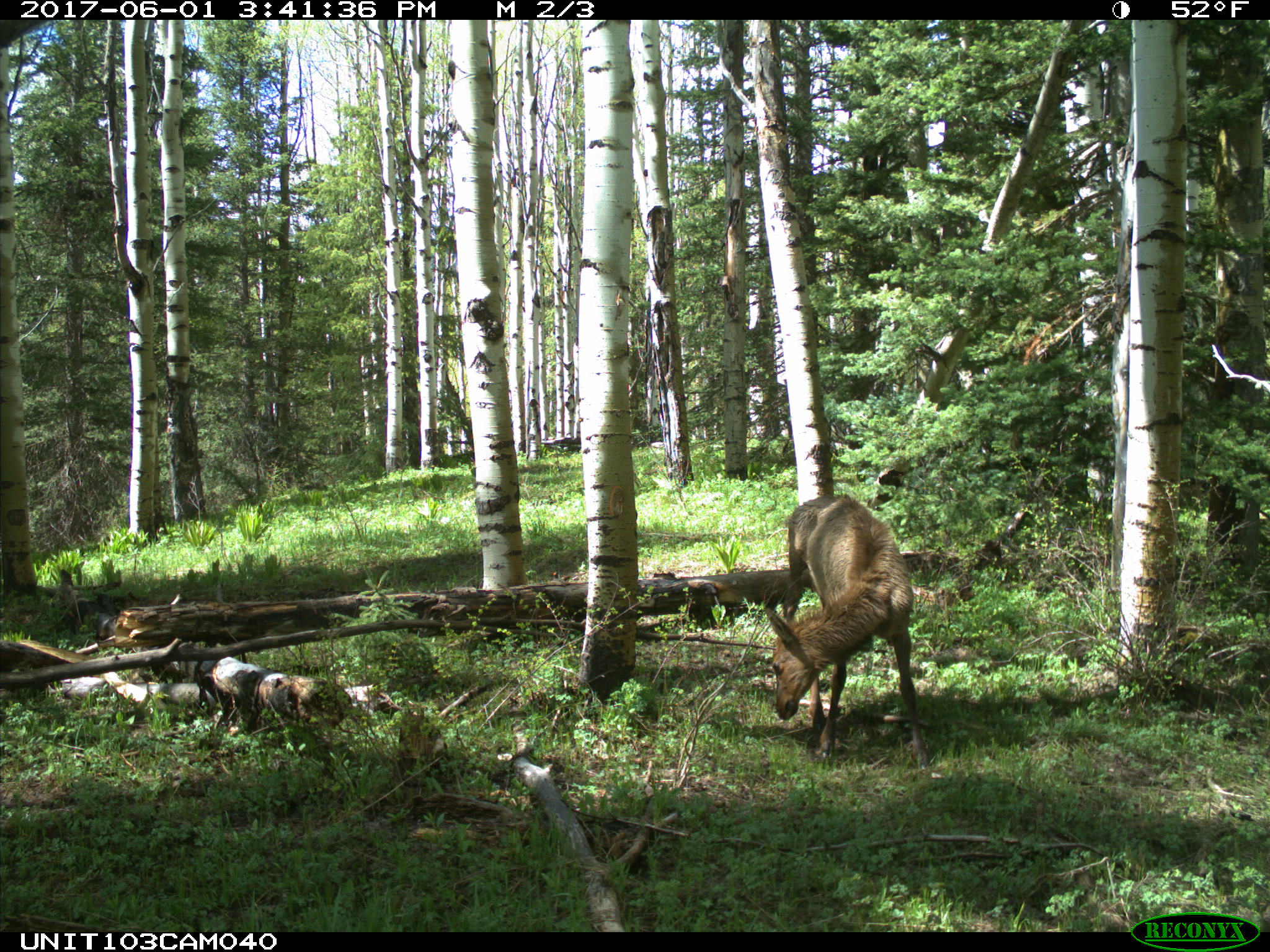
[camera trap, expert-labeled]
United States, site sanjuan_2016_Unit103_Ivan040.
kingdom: Animalia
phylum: Chordata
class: Mammalia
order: Artiodactyla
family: Cervidae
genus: Cervus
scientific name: Cervus elaphus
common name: red deer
Cervus elaphus (red deer).